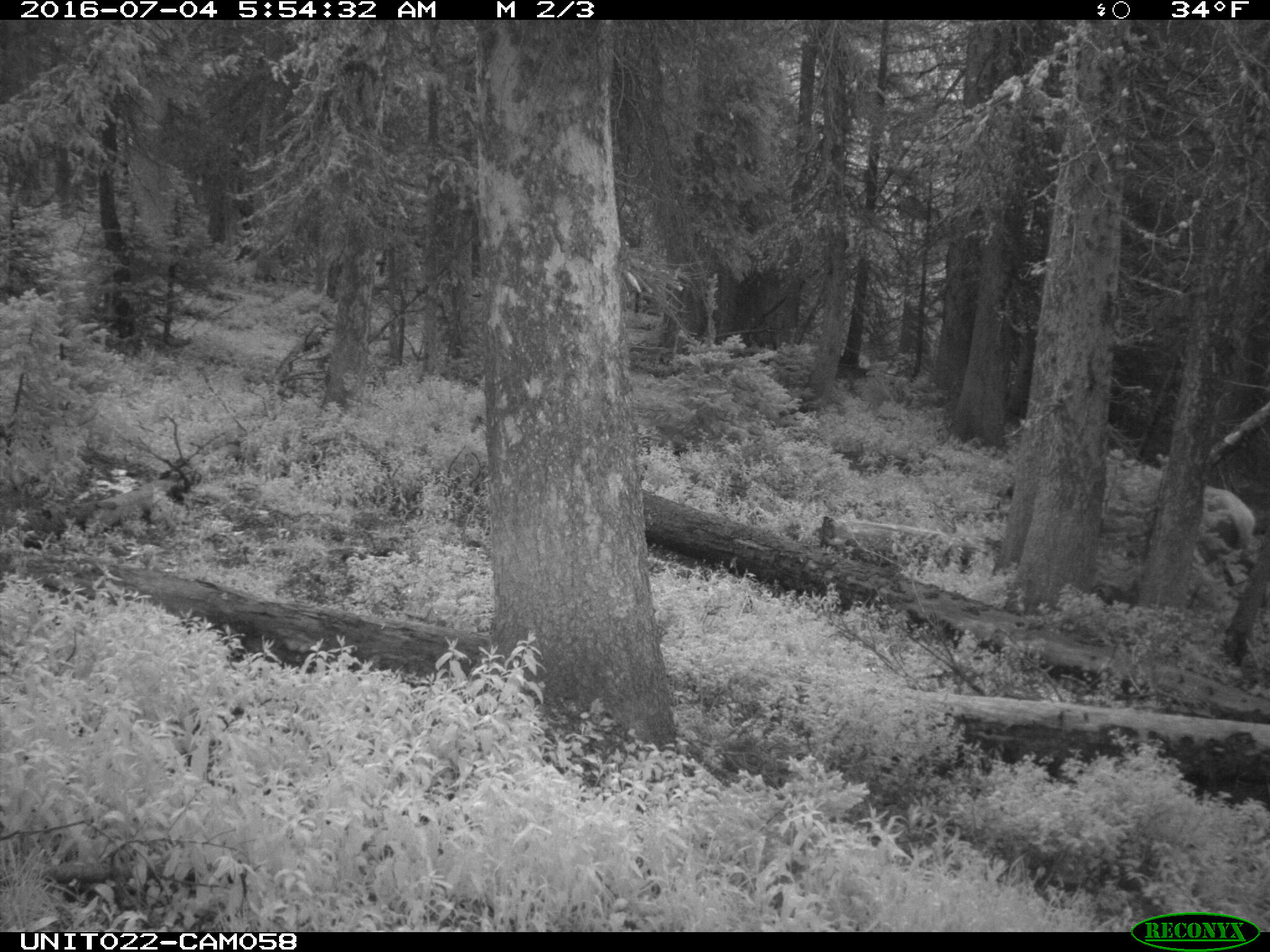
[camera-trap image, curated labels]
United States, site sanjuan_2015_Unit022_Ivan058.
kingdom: Animalia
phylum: Chordata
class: Mammalia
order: Artiodactyla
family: Cervidae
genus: Cervus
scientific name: Cervus elaphus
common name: red deer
Cervus elaphus (red deer).